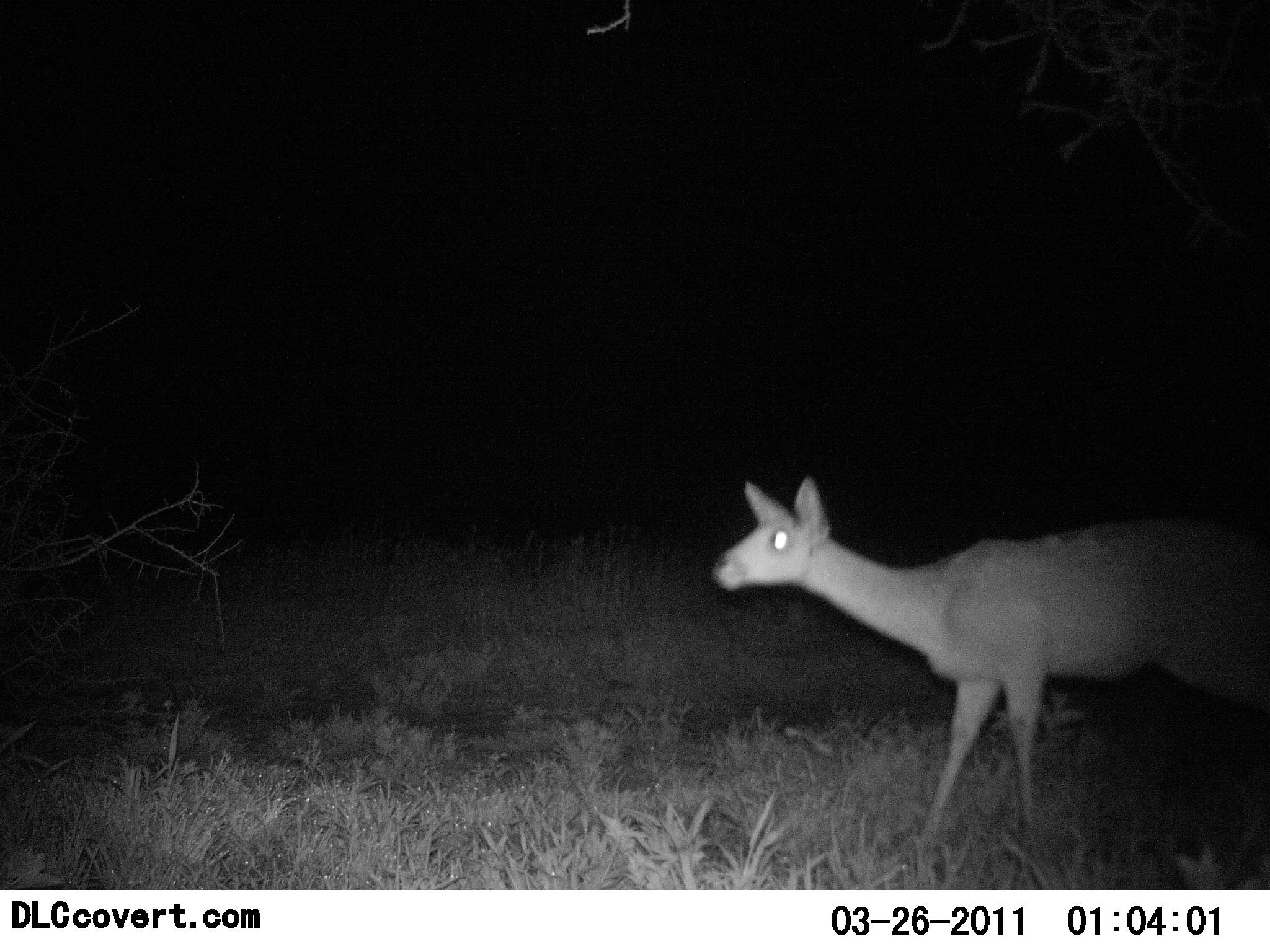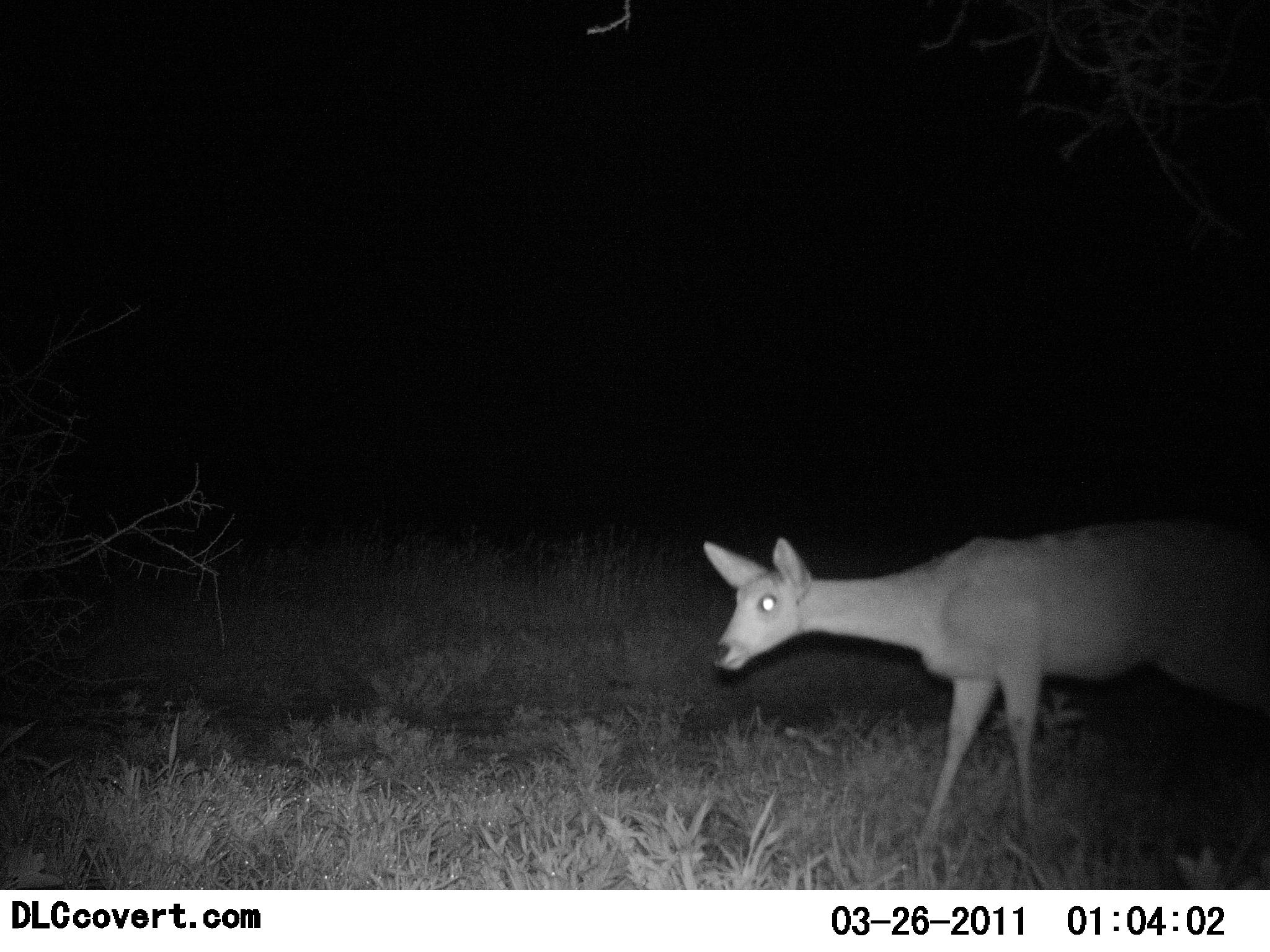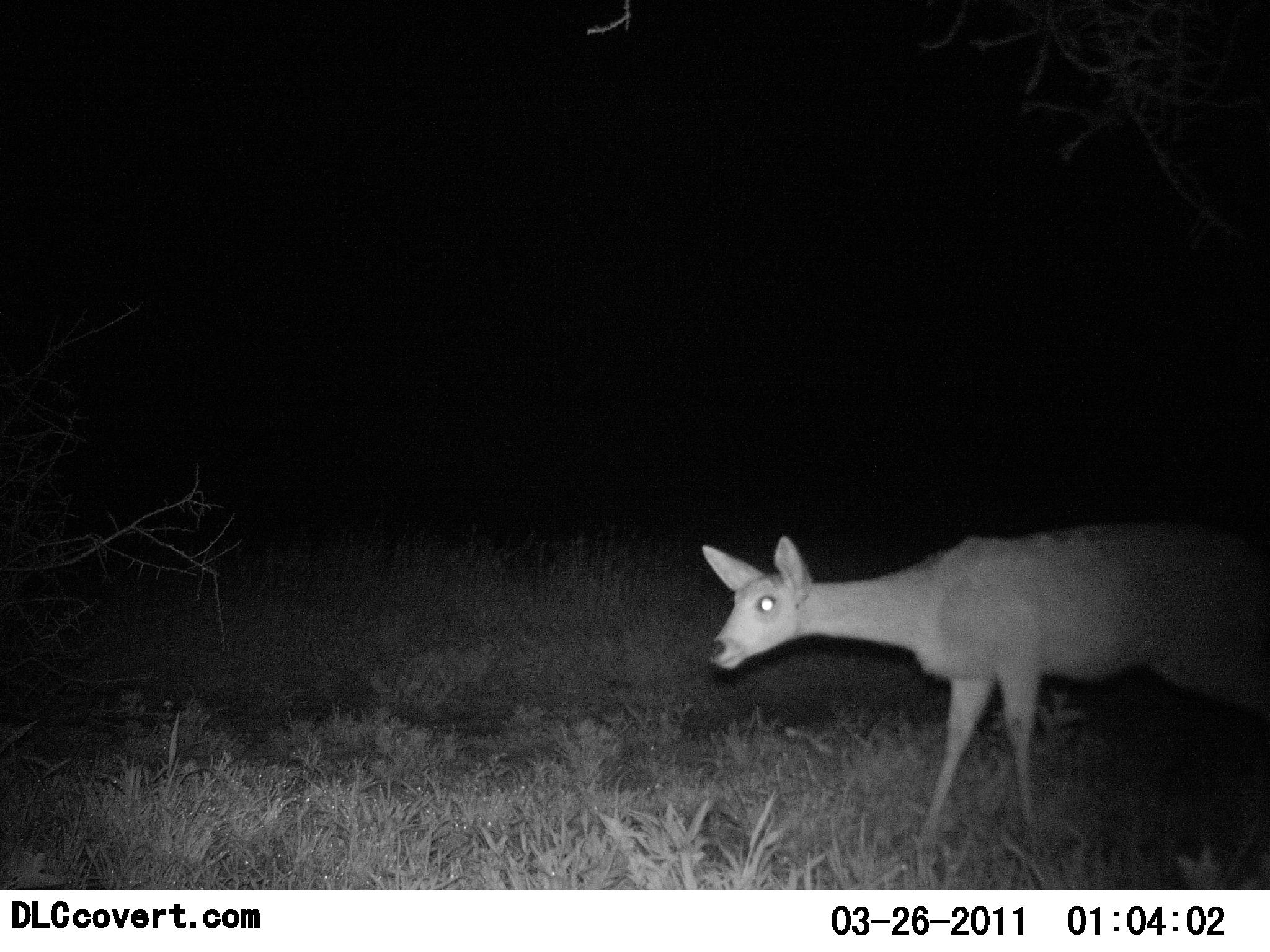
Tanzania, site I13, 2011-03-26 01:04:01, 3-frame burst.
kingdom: Animalia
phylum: Chordata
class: Mammalia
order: Artiodactyla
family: Bovidae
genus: Redunca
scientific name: Redunca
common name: reedbuck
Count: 1.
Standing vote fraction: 90%.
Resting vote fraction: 0%.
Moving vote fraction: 10%.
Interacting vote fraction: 0%.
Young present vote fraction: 0%.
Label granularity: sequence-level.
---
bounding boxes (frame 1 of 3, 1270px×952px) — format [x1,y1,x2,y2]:
animal: [709,474,1270,848]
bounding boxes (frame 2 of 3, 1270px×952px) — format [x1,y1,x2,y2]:
animal: [703,527,1270,854]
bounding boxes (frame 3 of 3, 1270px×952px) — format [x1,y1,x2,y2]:
animal: [700,516,1270,685]